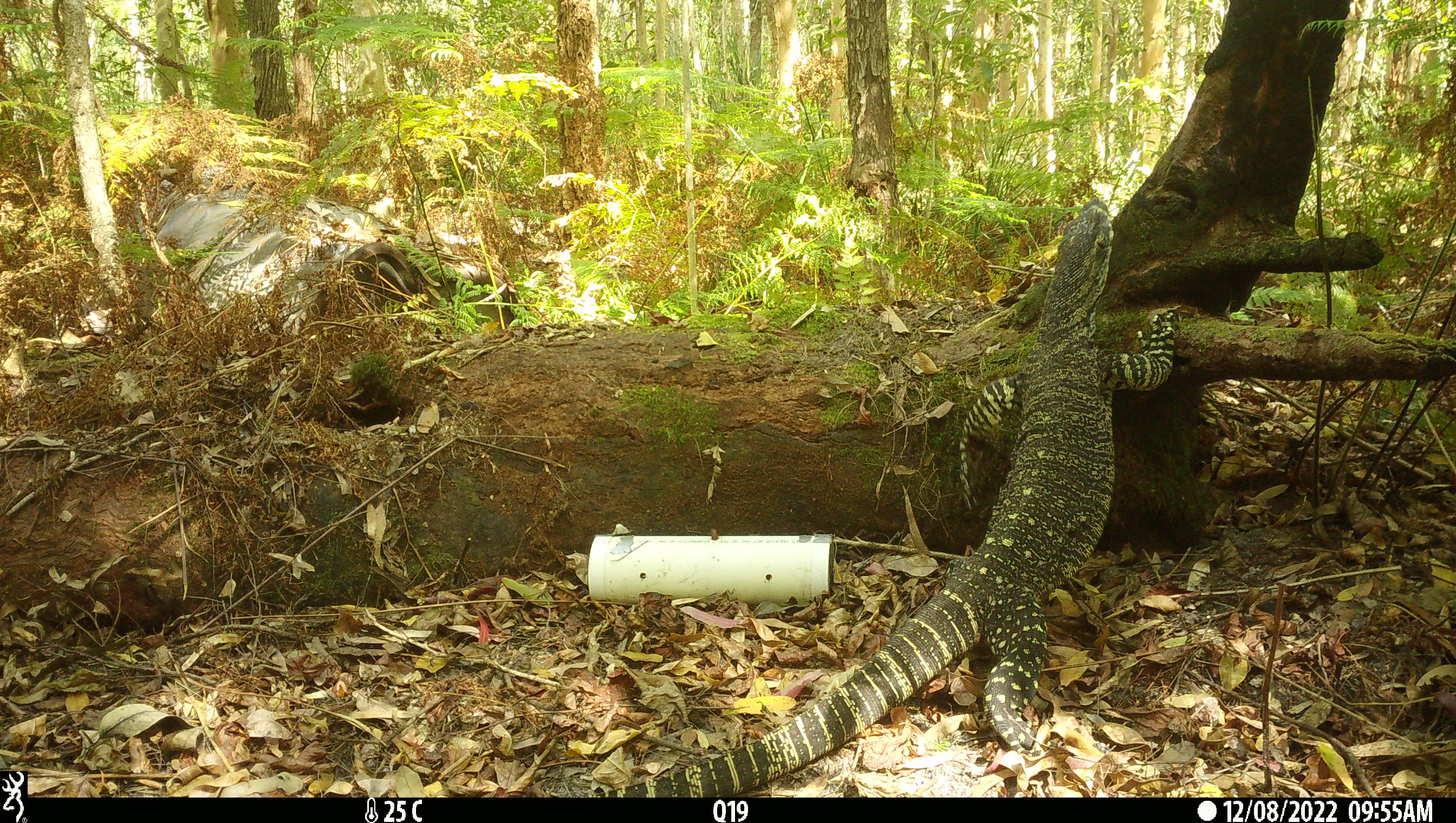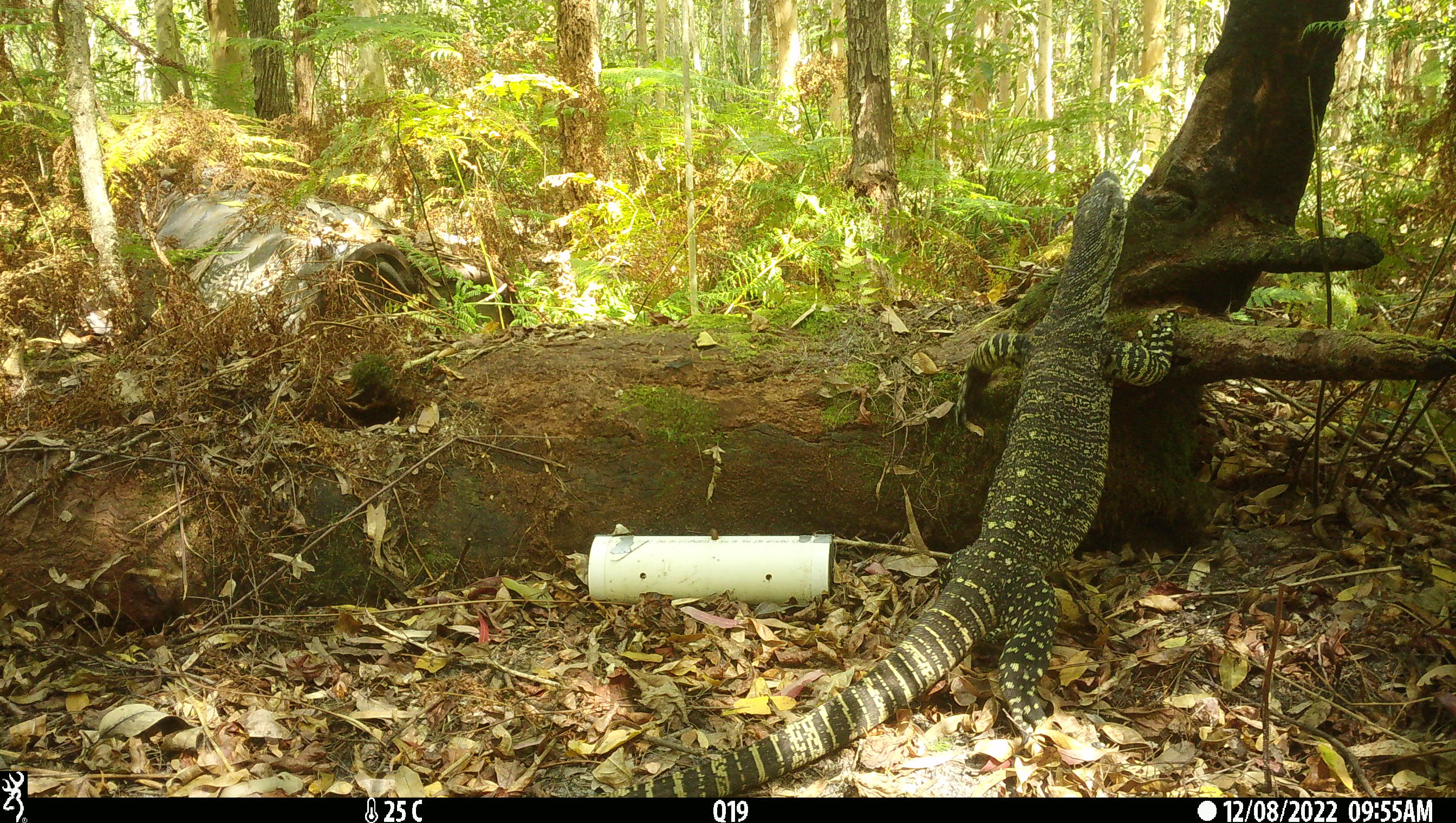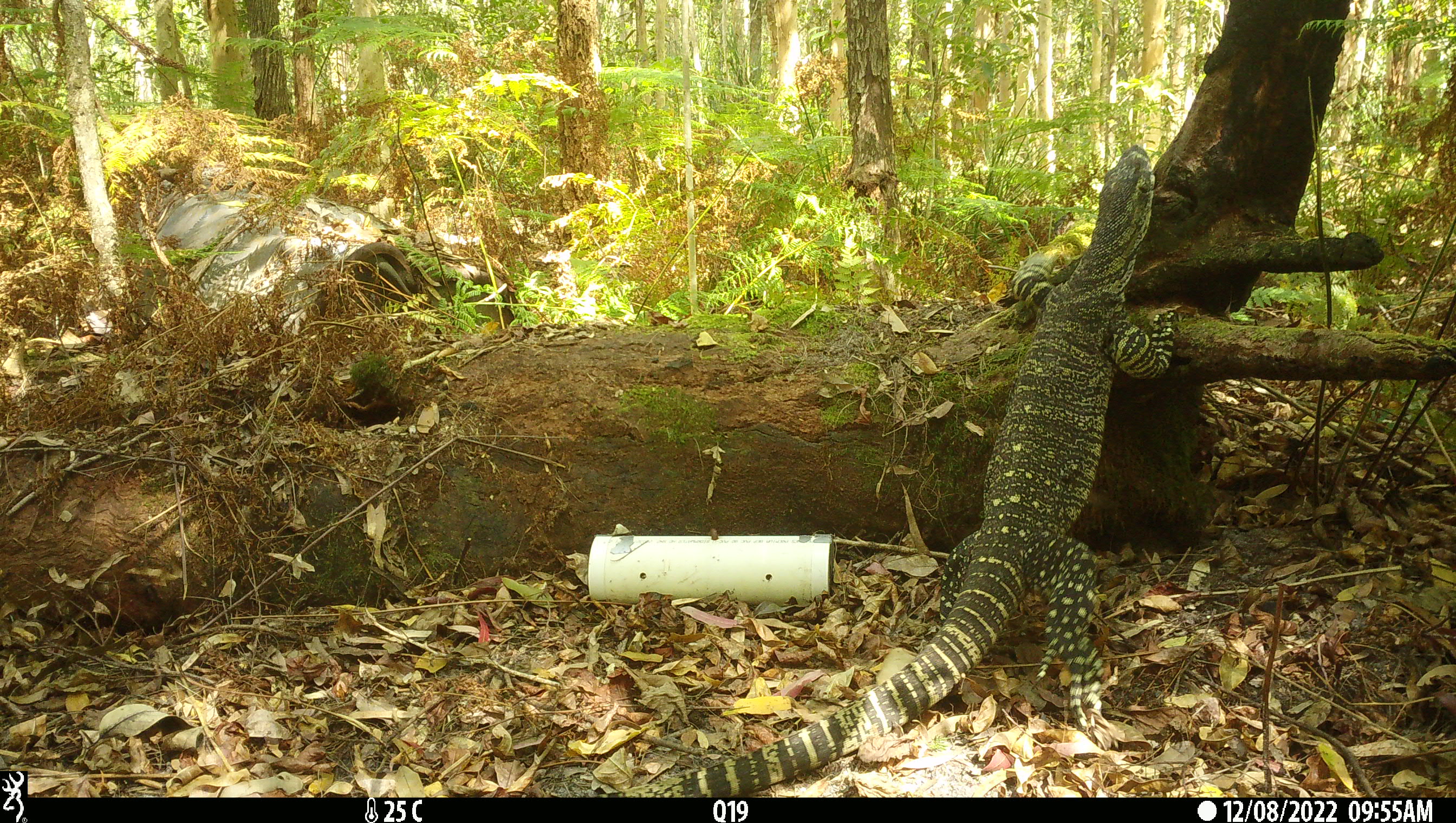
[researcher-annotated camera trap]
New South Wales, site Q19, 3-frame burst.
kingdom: Animalia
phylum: Chordata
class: Reptilia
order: Squamata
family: Varanidae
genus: Varanus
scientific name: Varanus varius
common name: lace monitor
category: goanna